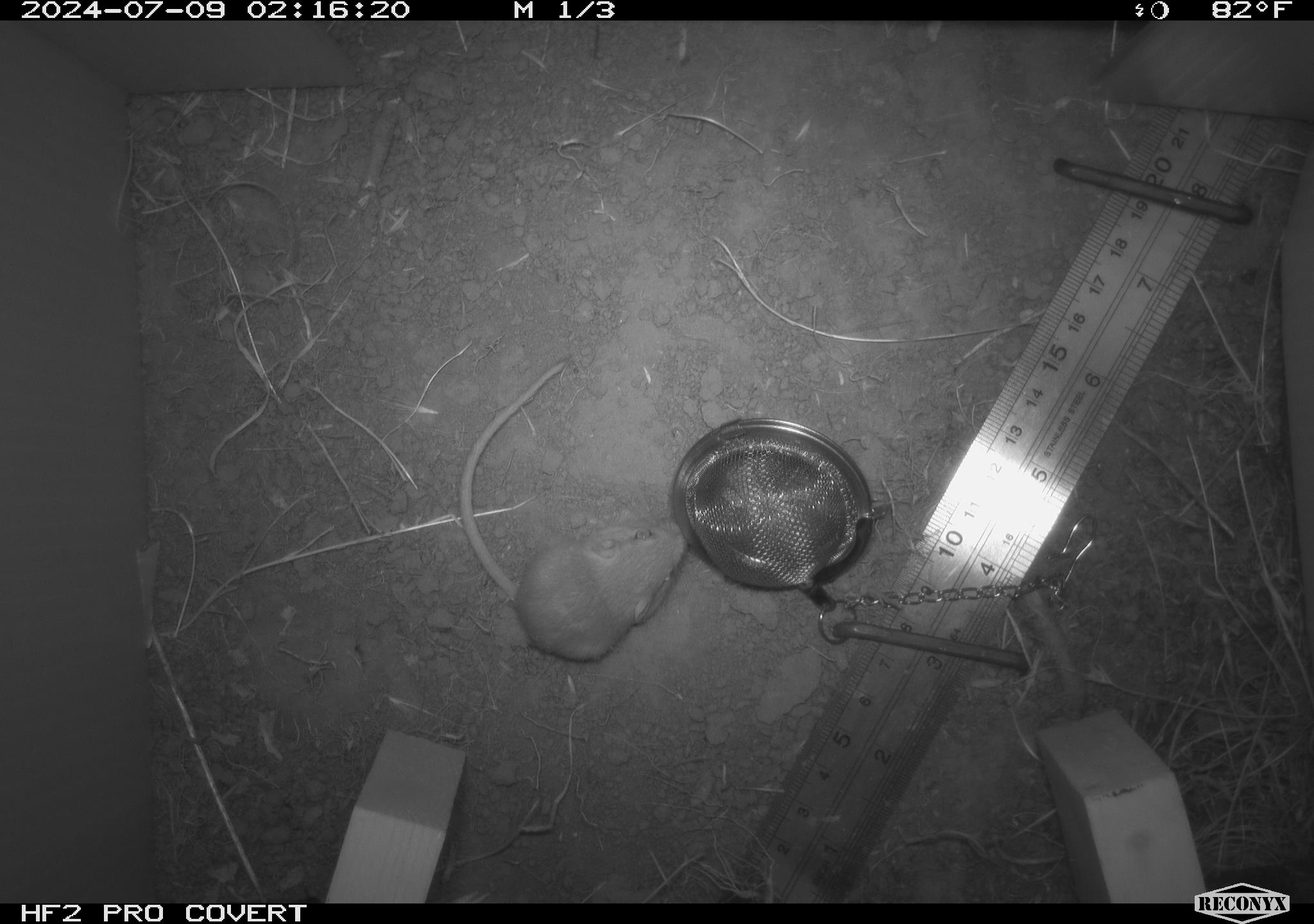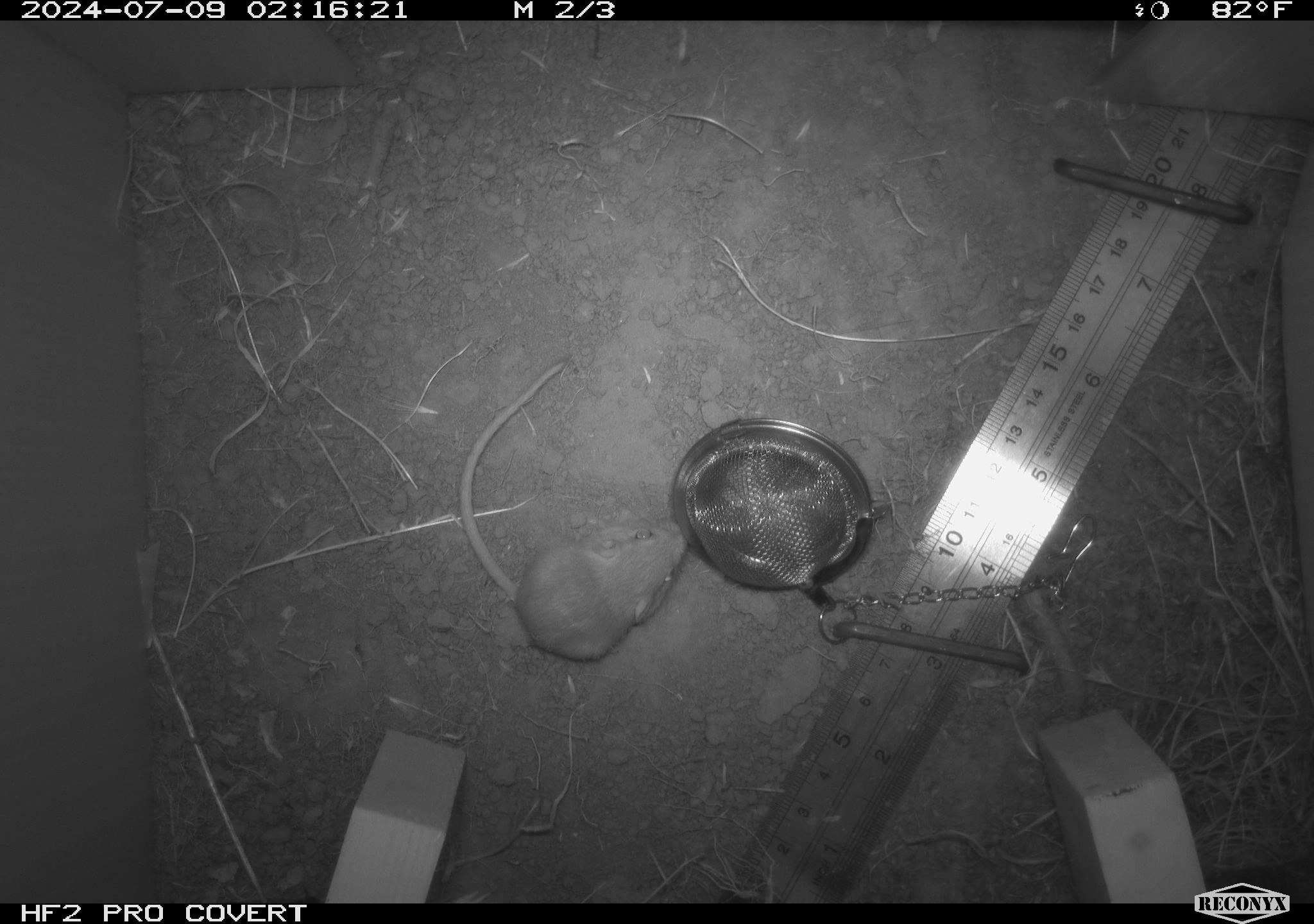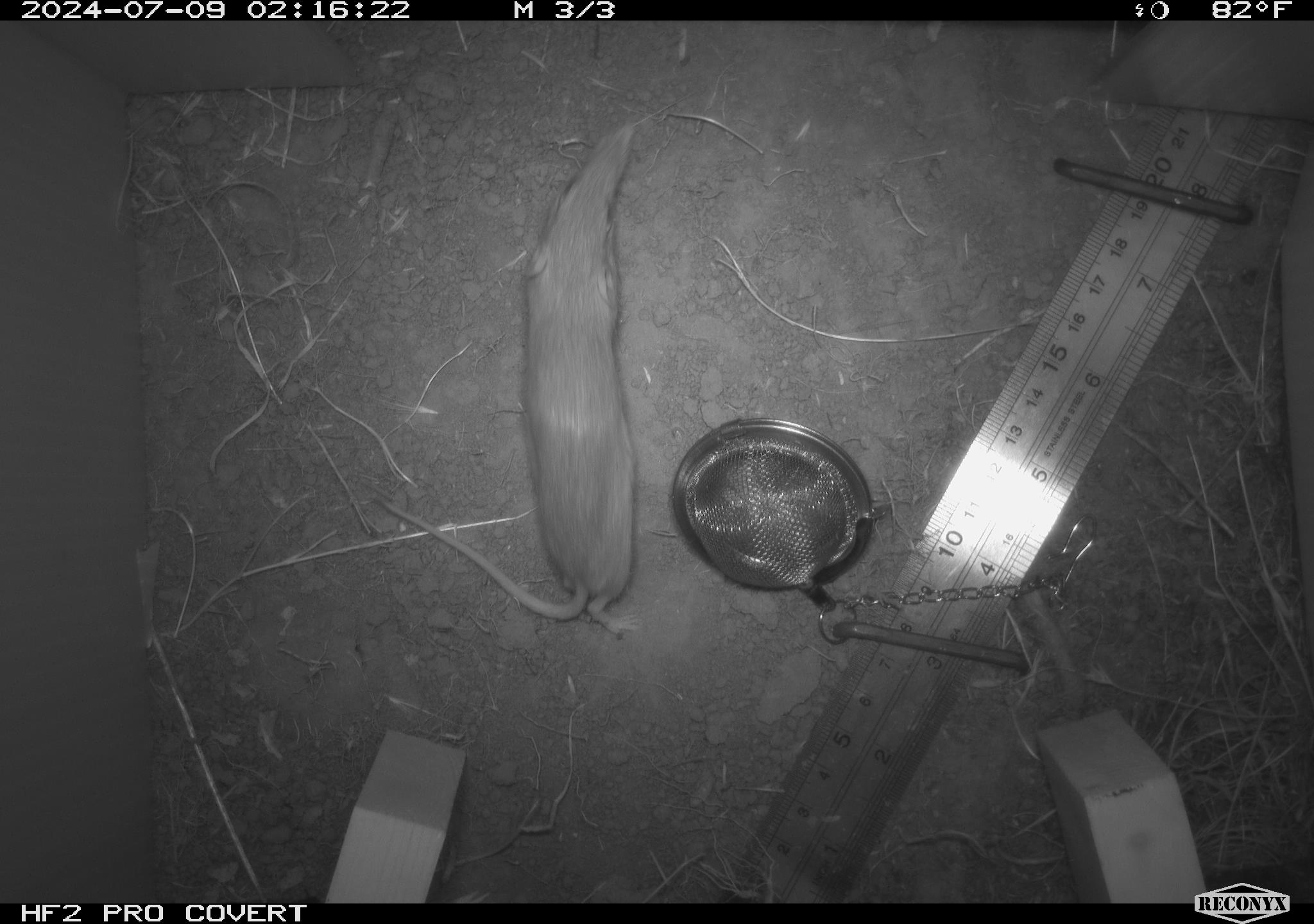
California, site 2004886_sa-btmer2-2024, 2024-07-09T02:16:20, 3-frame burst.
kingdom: Animalia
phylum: Chordata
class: Mammalia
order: Rodentia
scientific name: Rodentia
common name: mouse species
Mouse species (Rodentia).